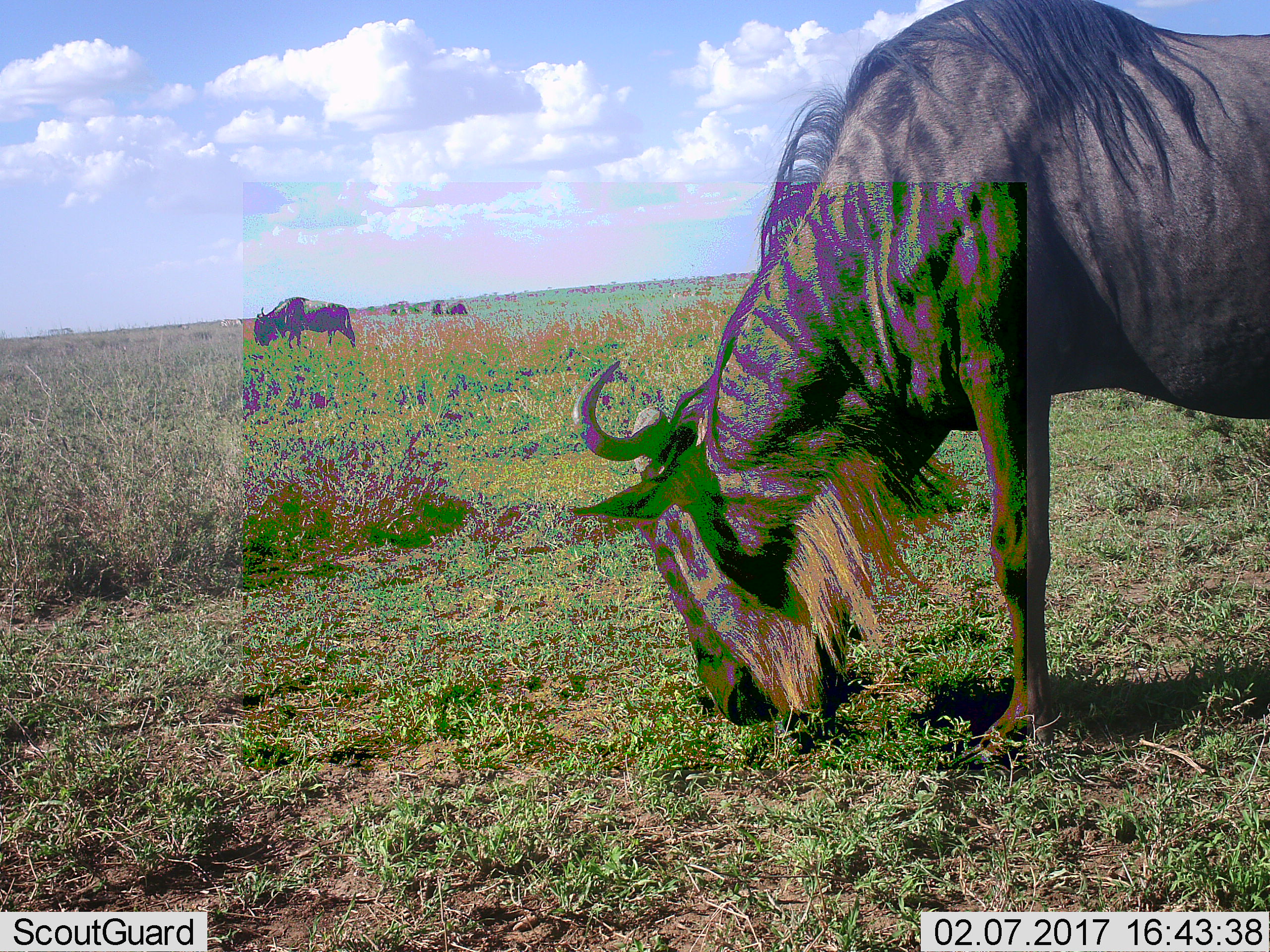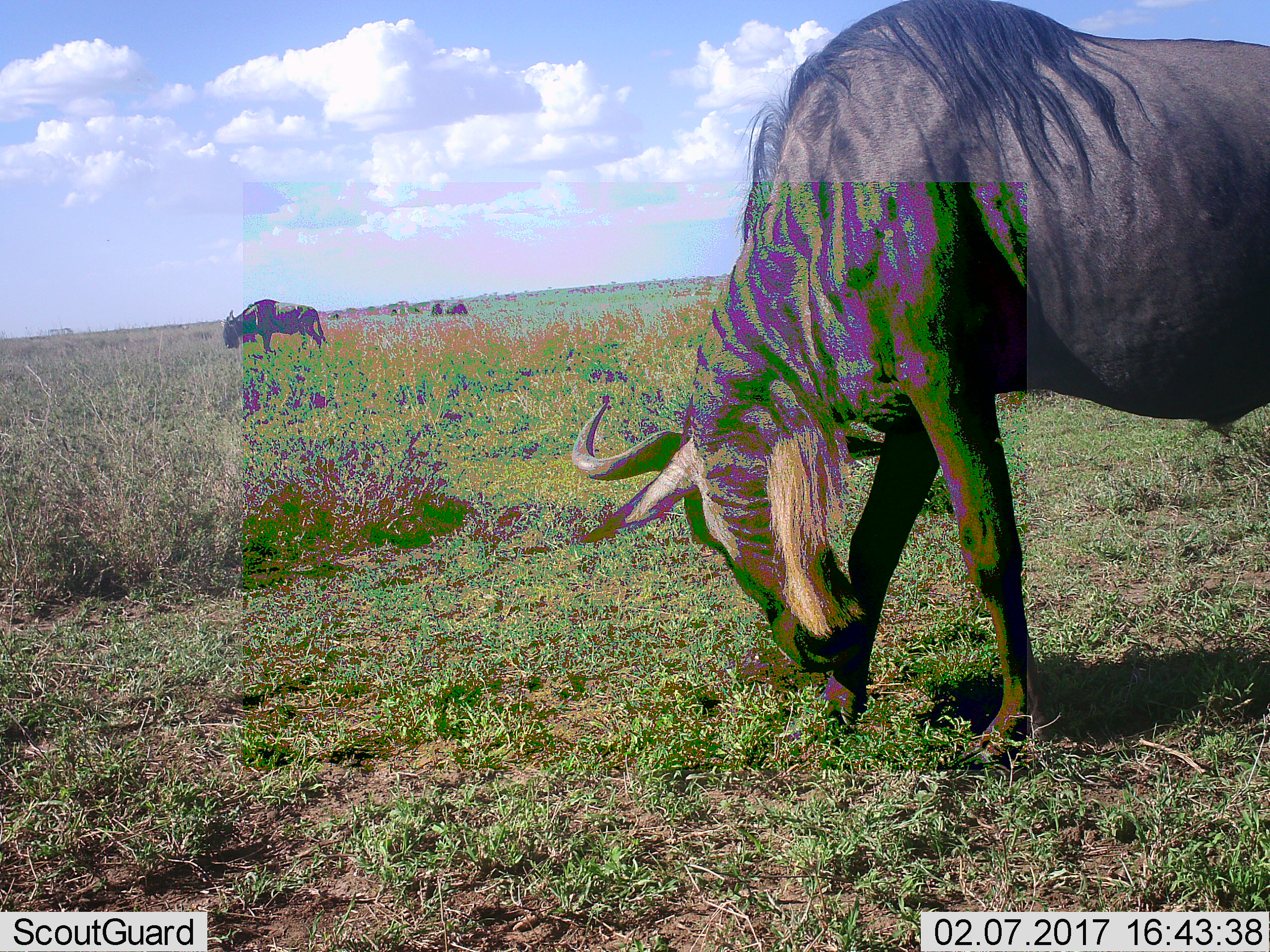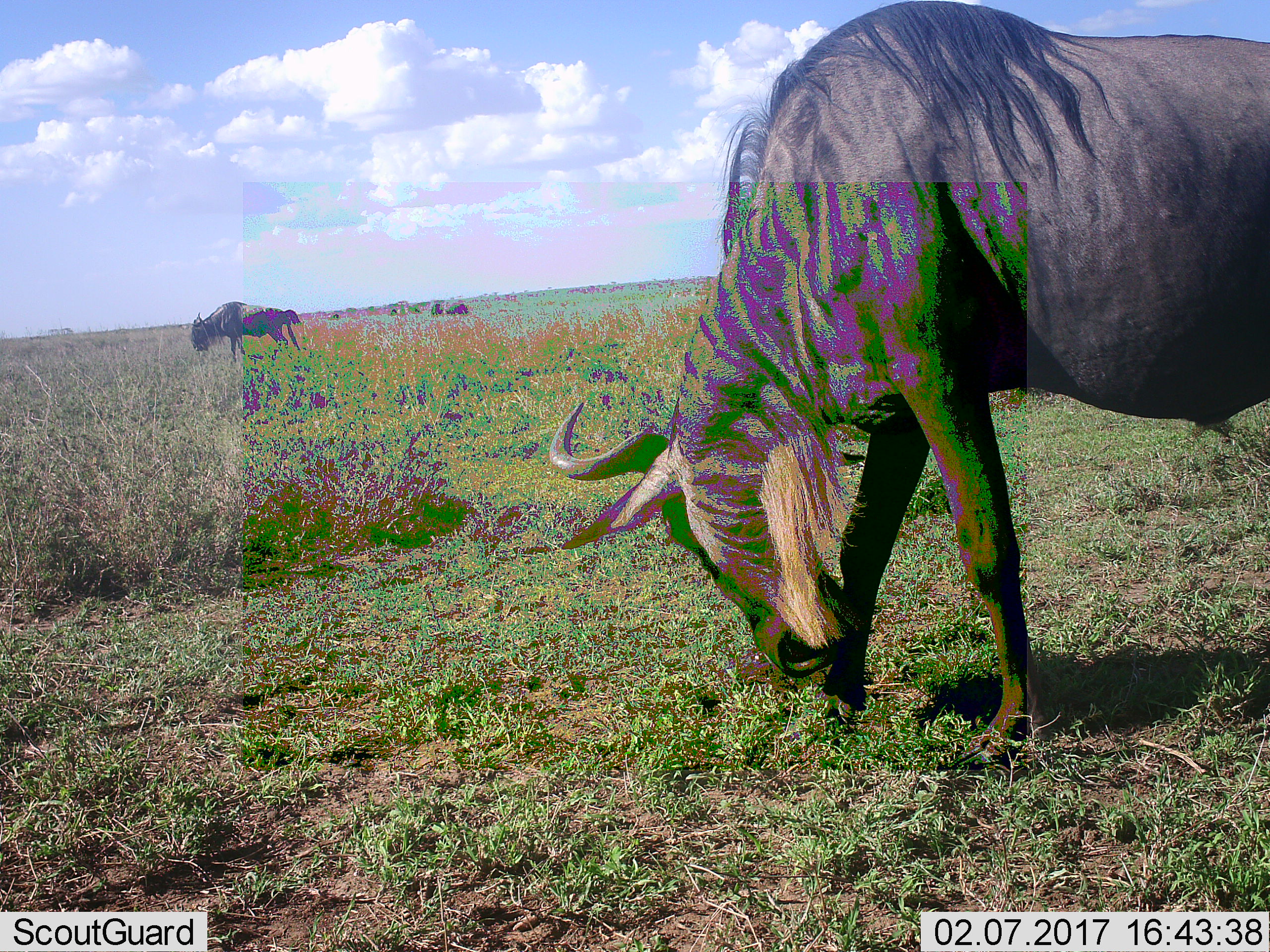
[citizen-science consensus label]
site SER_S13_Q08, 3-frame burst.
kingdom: Animalia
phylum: Chordata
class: Mammalia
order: Artiodactyla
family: Bovidae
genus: Connochaetes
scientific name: Connochaetes taurinus taurinus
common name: blue wildebeest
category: wildebeestblue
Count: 4.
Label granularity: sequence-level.